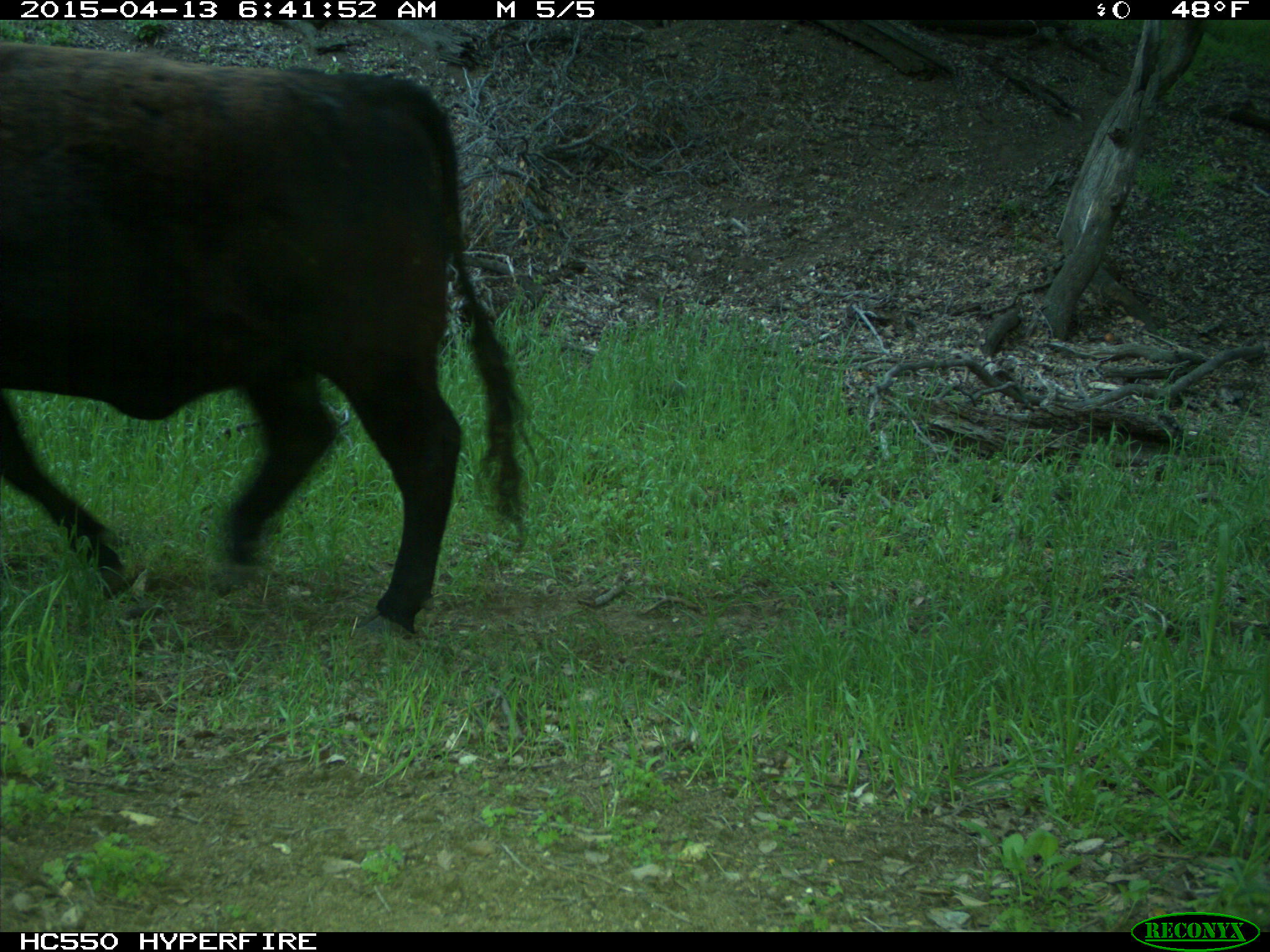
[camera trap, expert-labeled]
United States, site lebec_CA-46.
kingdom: Animalia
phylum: Chordata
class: Mammalia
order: Artiodactyla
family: Bovidae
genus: Bos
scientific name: Bos taurus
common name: domestic cow